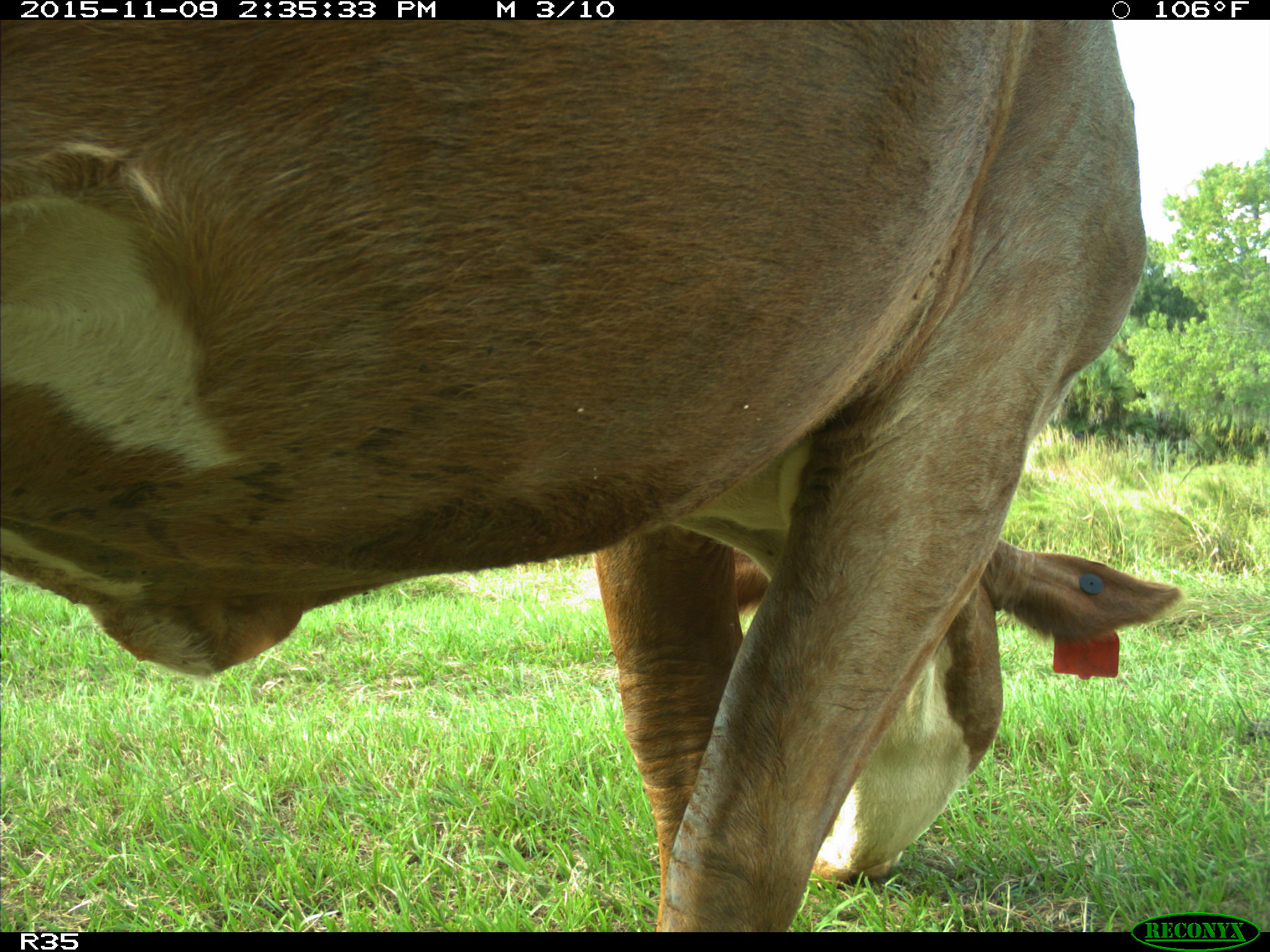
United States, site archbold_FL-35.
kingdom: Animalia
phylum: Chordata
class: Mammalia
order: Artiodactyla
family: Bovidae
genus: Bos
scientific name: Bos taurus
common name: domestic cow